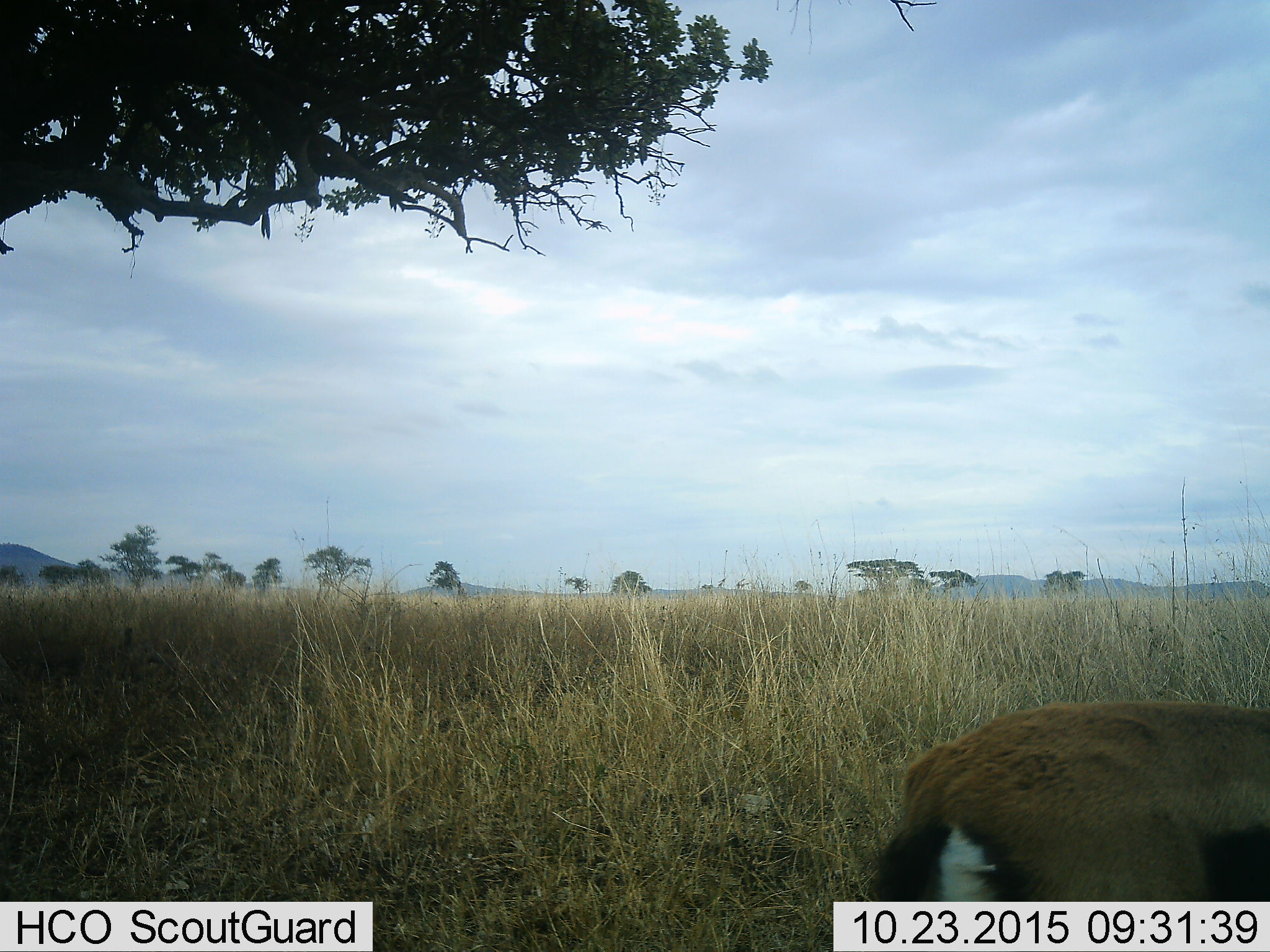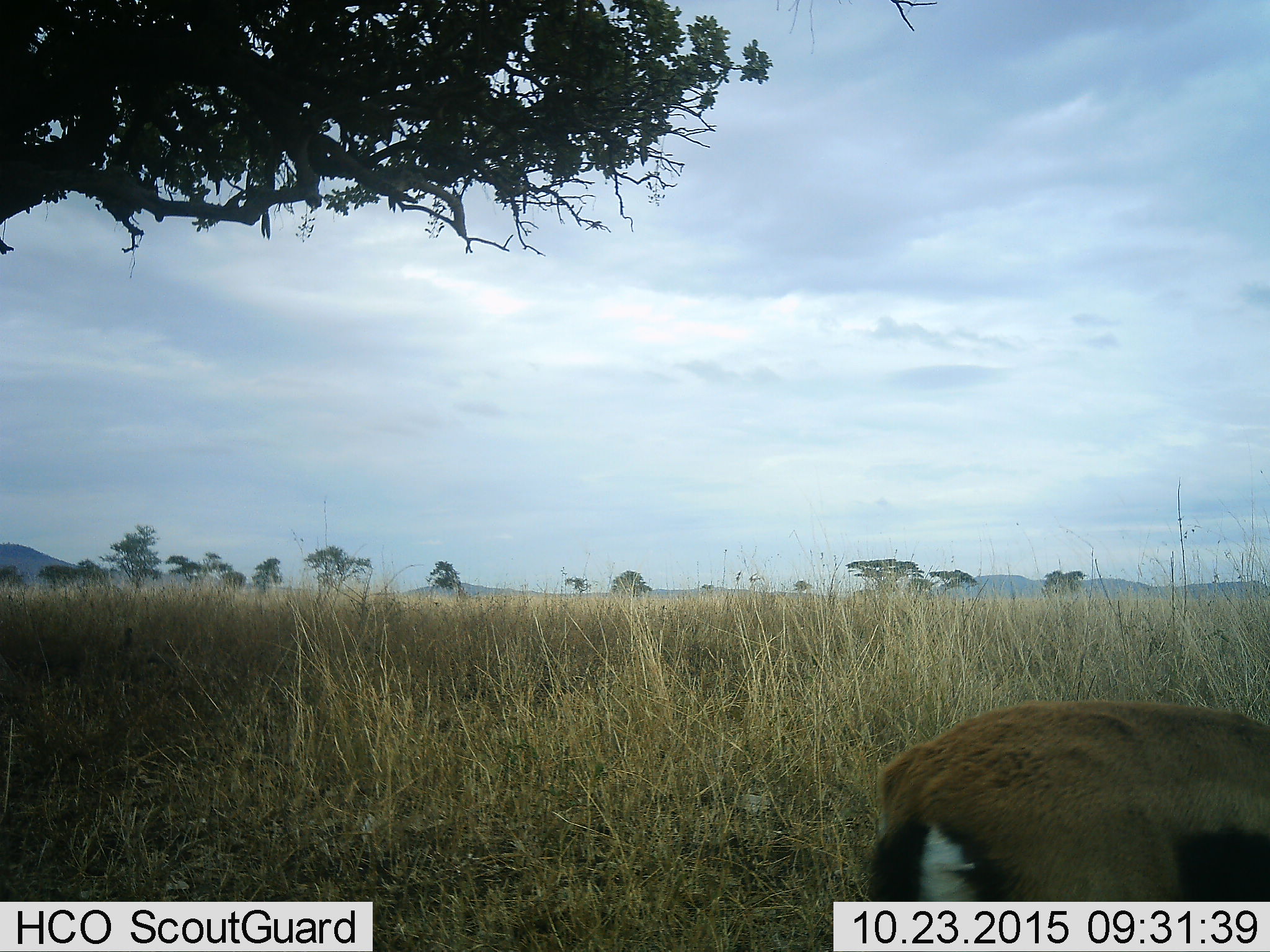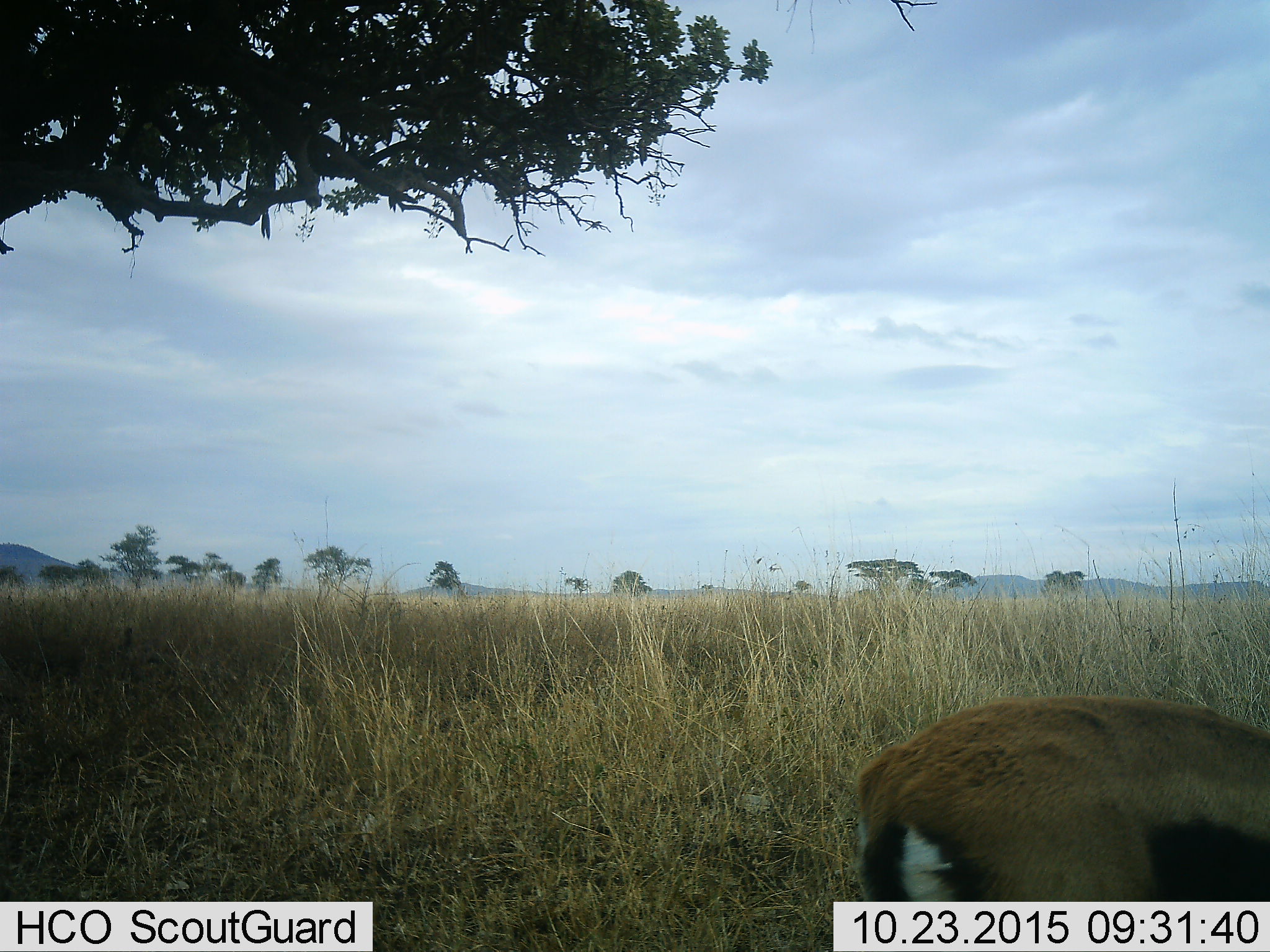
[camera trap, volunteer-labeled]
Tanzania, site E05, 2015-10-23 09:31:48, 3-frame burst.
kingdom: Animalia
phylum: Chordata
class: Mammalia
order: Artiodactyla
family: Bovidae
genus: Eudorcas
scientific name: Eudorcas thomsonii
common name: thomson's gazelle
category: gazellethomsons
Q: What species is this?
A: Gazellethomsons (thomson's gazelle) (Eudorcas thomsonii).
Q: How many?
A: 1.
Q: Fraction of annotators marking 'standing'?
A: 58%.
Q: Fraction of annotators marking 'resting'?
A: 0%.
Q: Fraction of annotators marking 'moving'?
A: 25%.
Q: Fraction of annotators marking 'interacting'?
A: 0%.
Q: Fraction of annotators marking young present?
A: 0%.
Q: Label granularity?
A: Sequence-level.